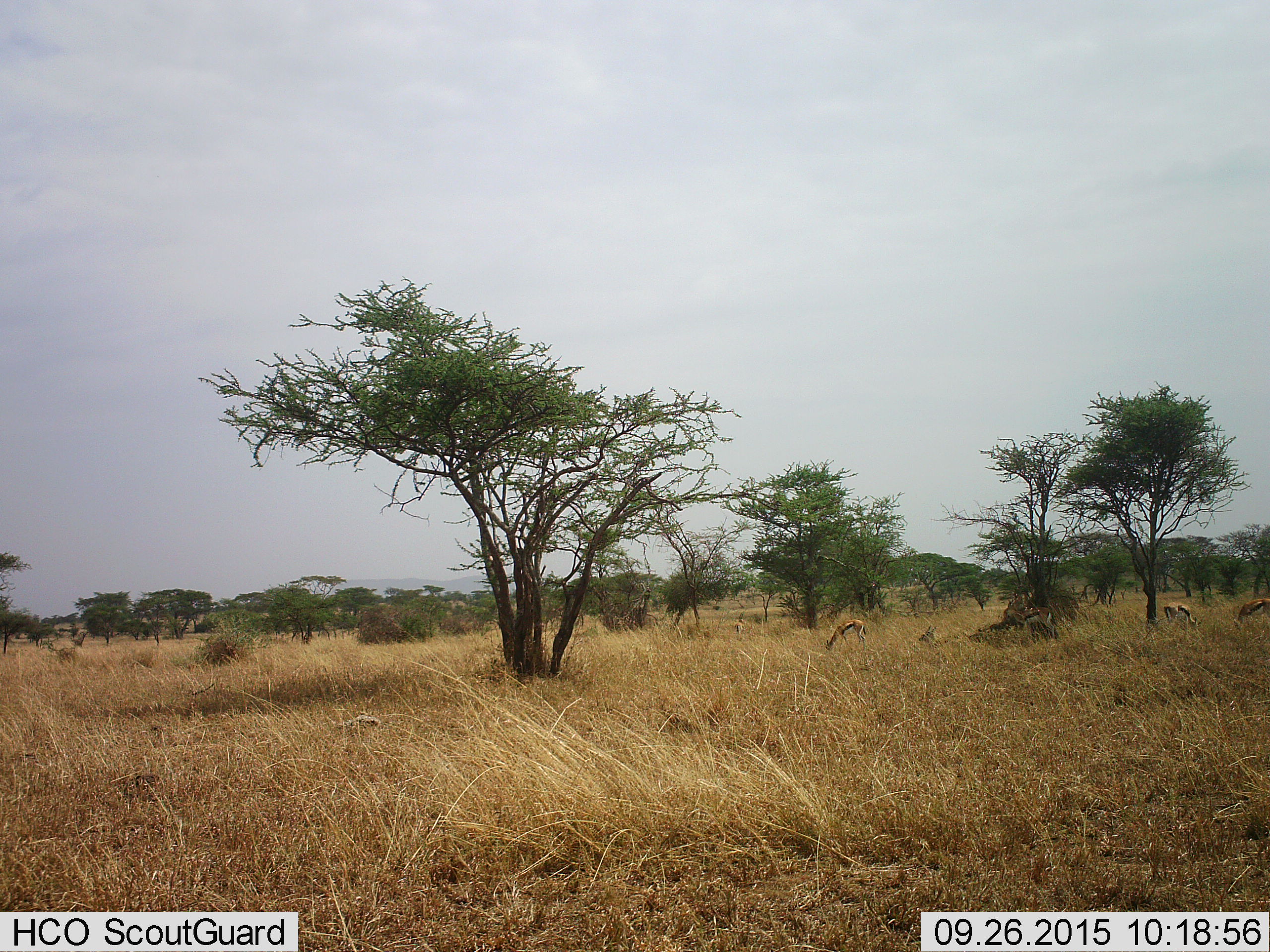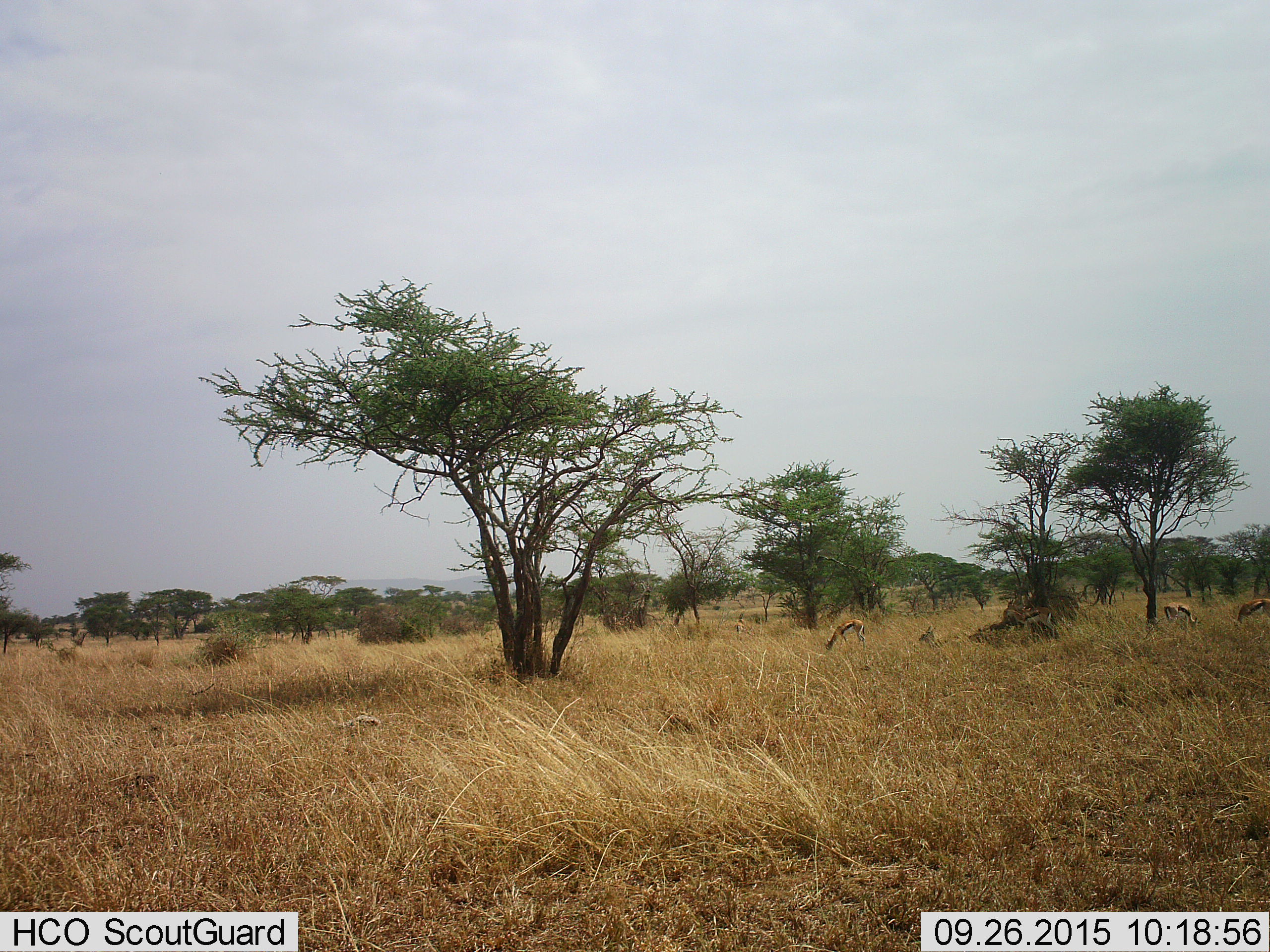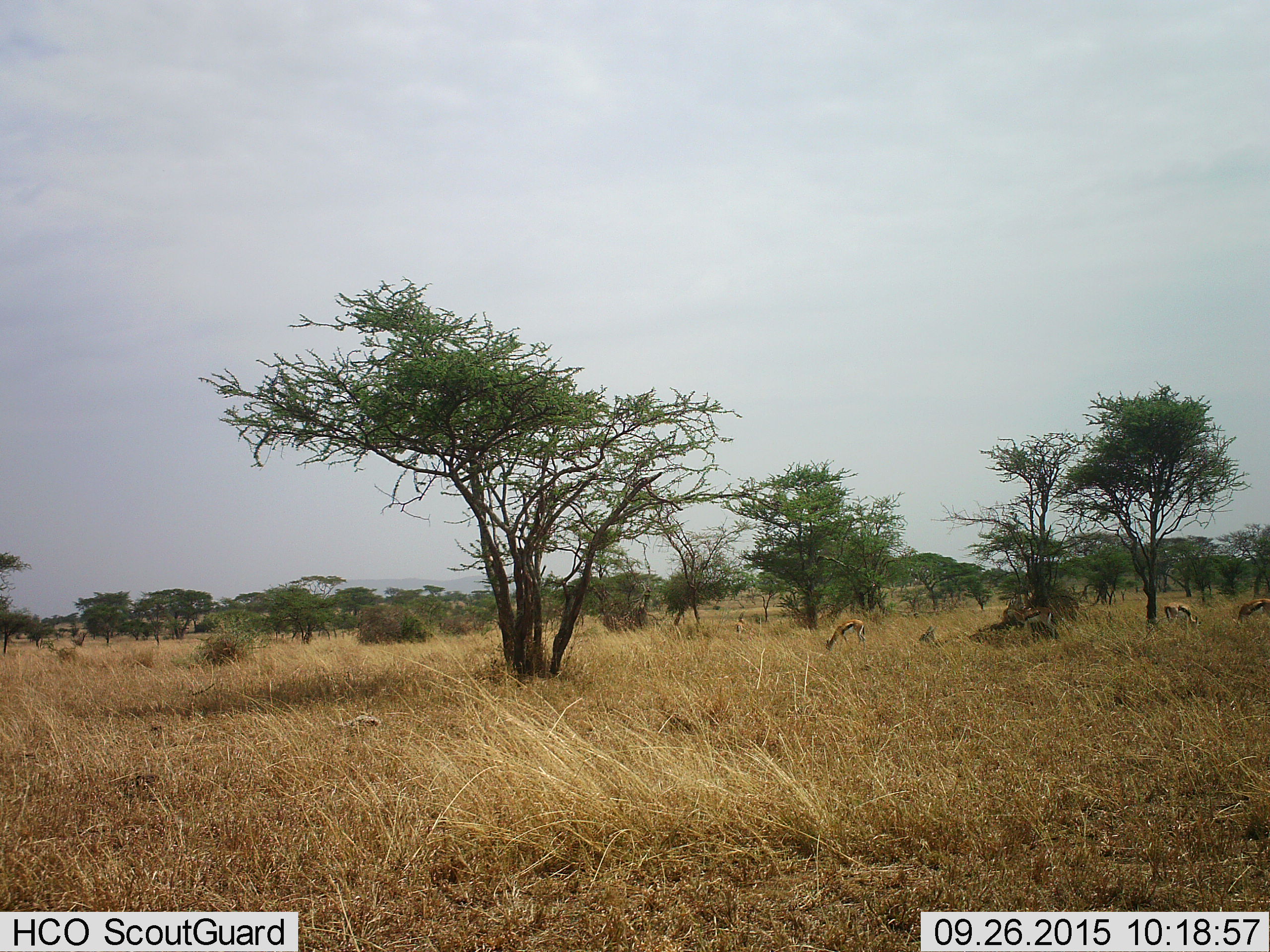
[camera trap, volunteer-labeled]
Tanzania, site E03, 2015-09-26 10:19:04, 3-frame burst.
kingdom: Animalia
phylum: Chordata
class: Mammalia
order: Artiodactyla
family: Bovidae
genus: Eudorcas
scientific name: Eudorcas thomsonii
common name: thomson's gazelle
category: gazellethomsons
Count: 5.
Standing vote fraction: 46%.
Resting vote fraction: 31%.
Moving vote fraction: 0%.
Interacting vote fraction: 0%.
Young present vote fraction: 8%.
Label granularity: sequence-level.